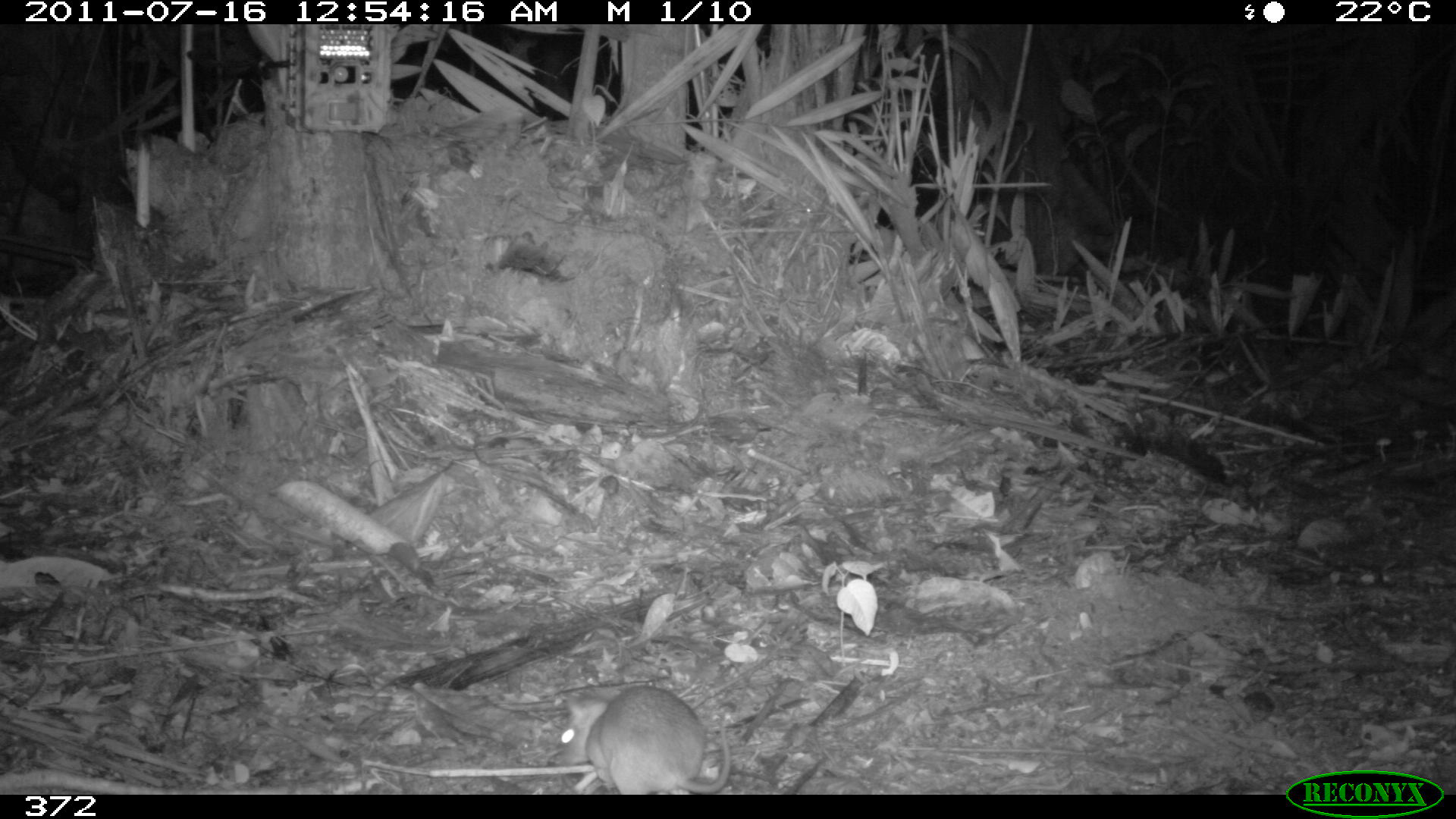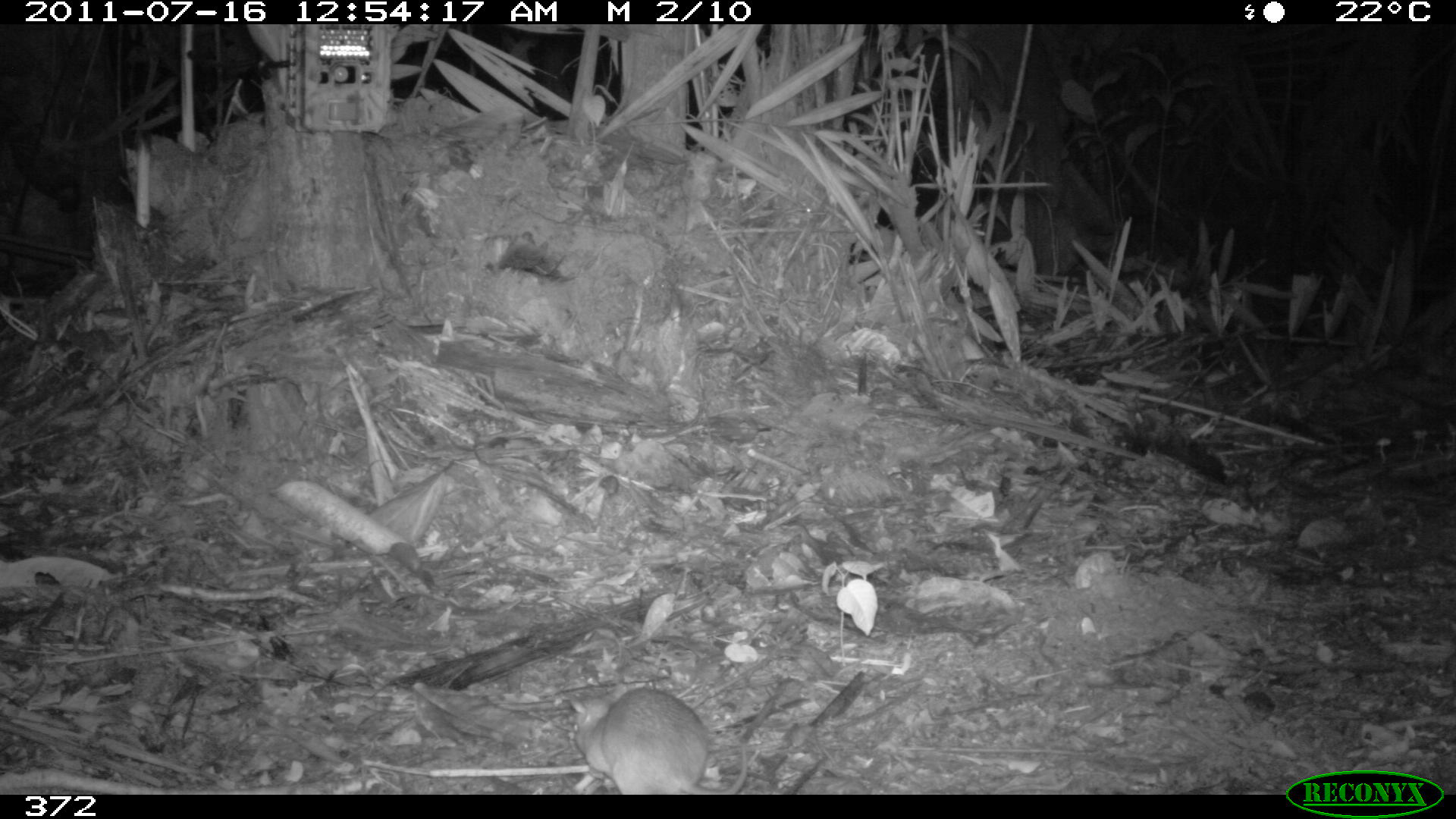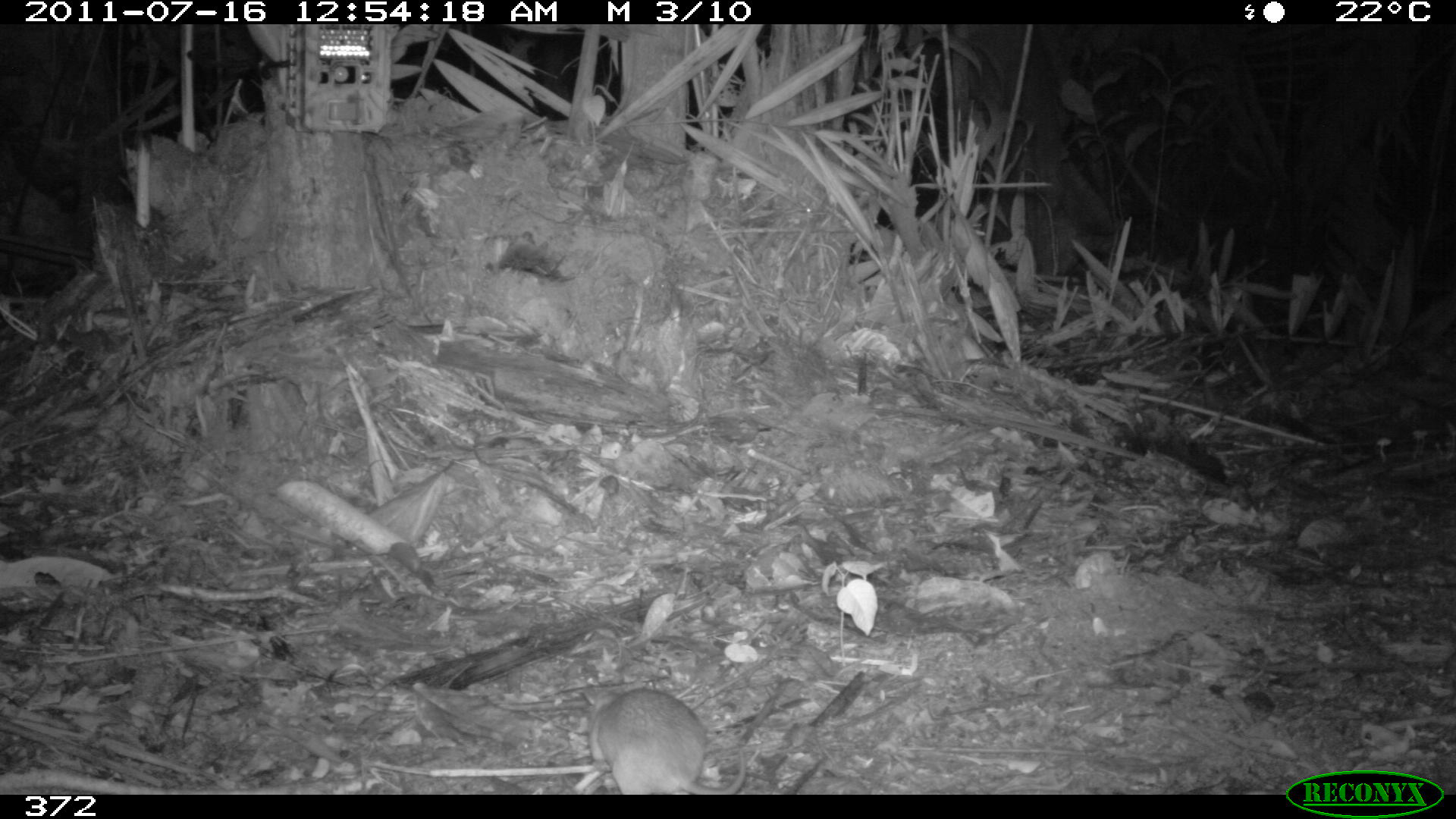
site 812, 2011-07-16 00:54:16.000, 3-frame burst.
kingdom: Animalia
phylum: Chordata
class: Mammalia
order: Rodentia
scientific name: Rodentia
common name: rodents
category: unknown rodent